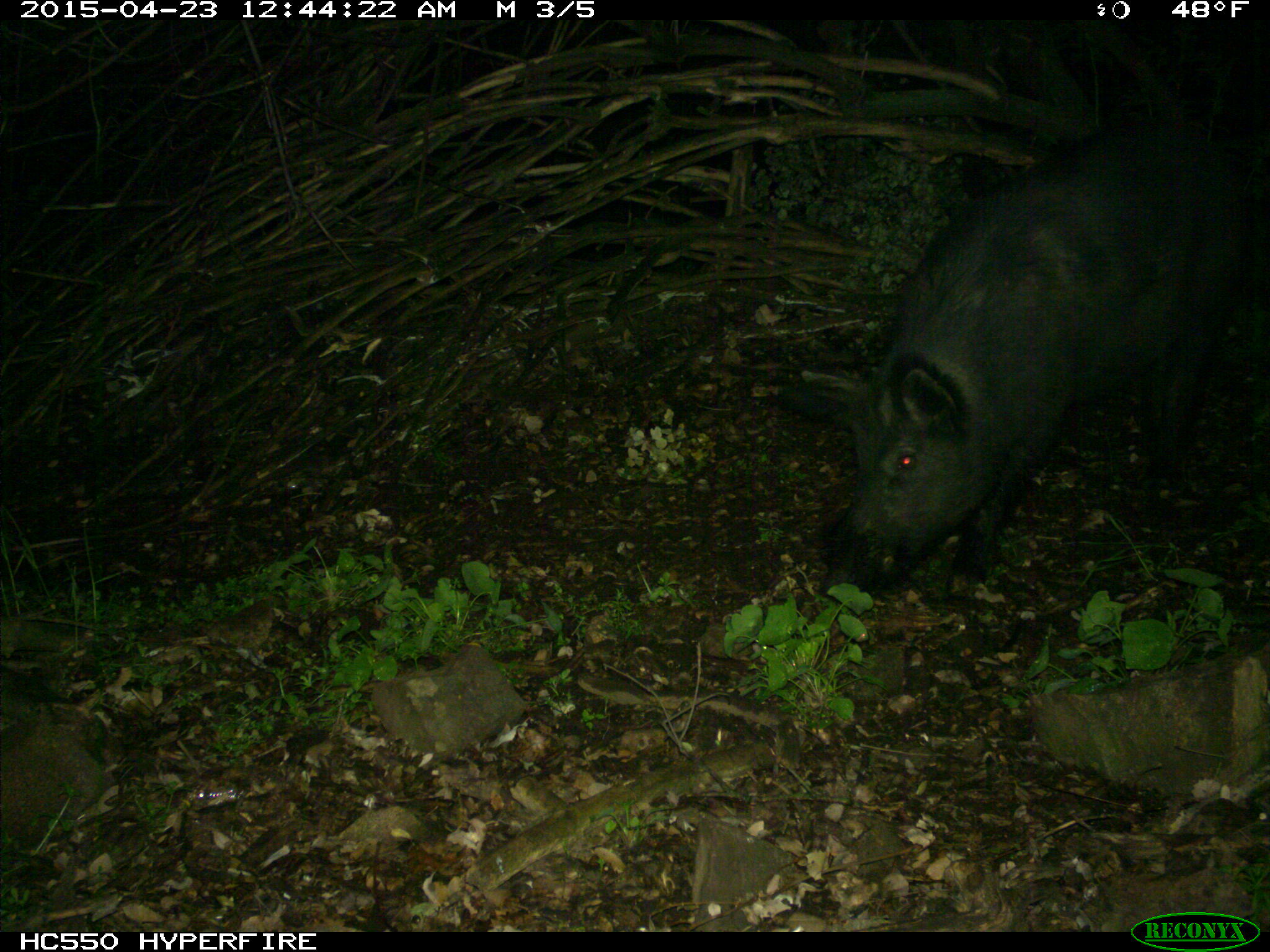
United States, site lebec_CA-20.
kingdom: Animalia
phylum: Chordata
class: Mammalia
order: Artiodactyla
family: Suidae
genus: Sus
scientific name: Sus scrofa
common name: wild boar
Sus scrofa (wild boar).